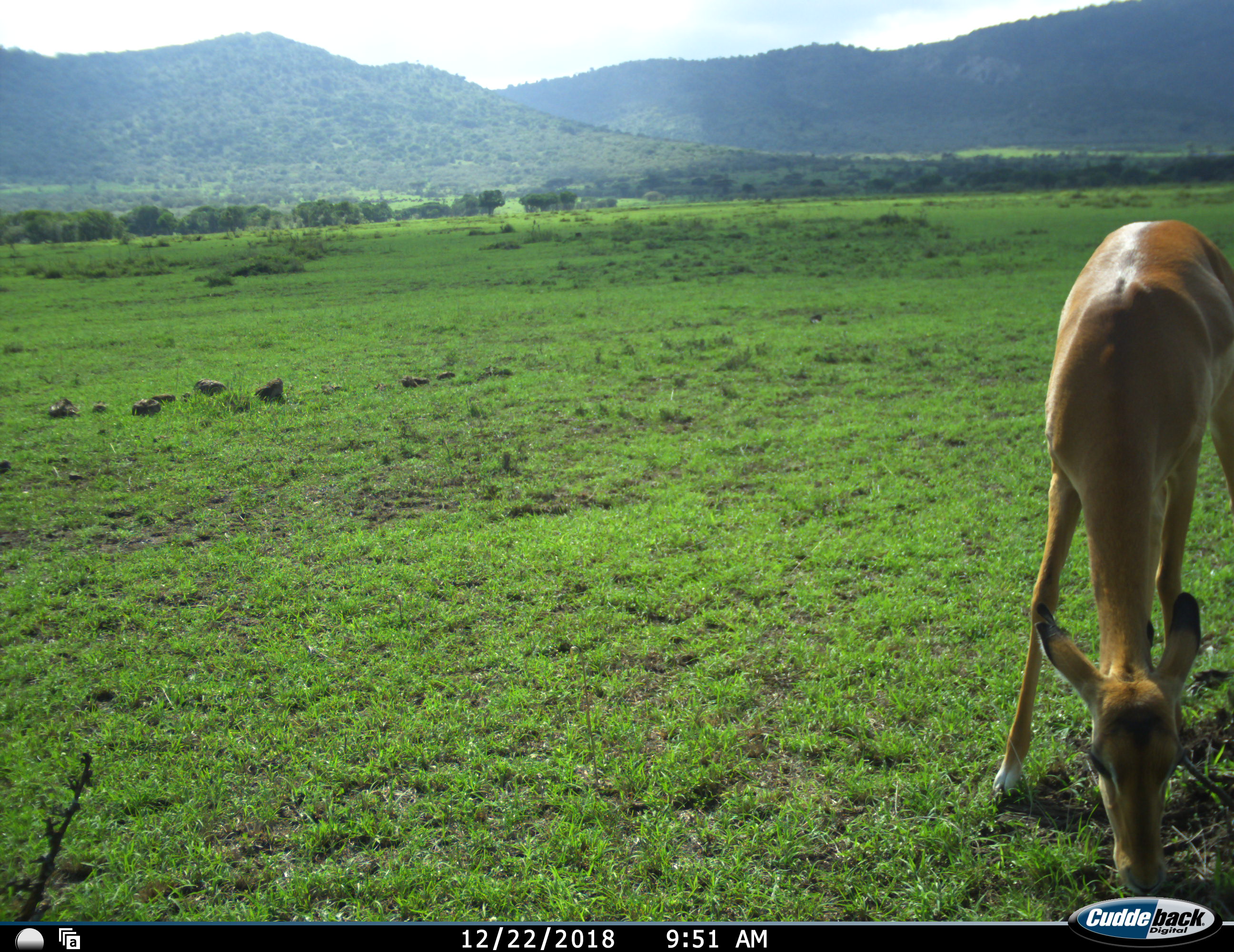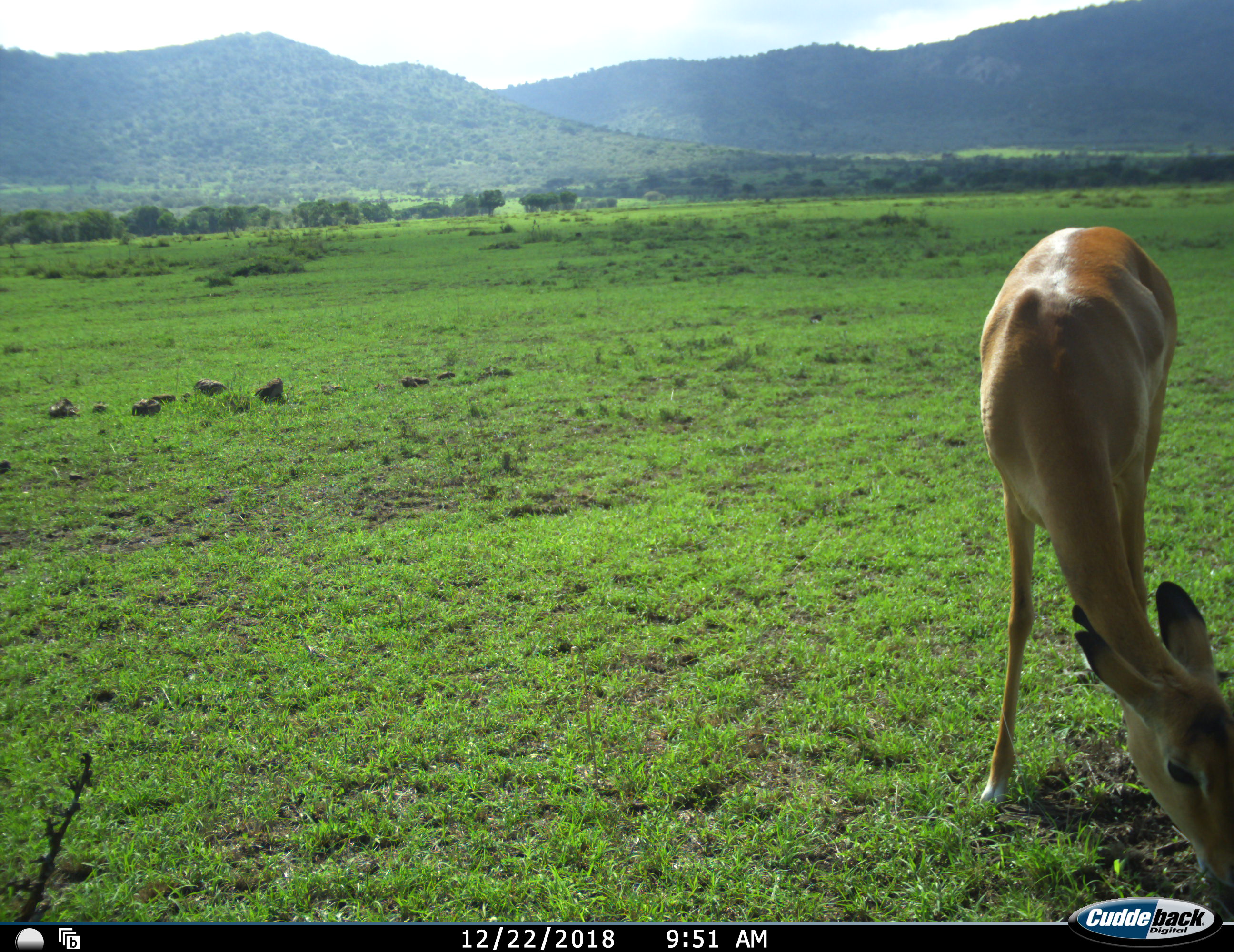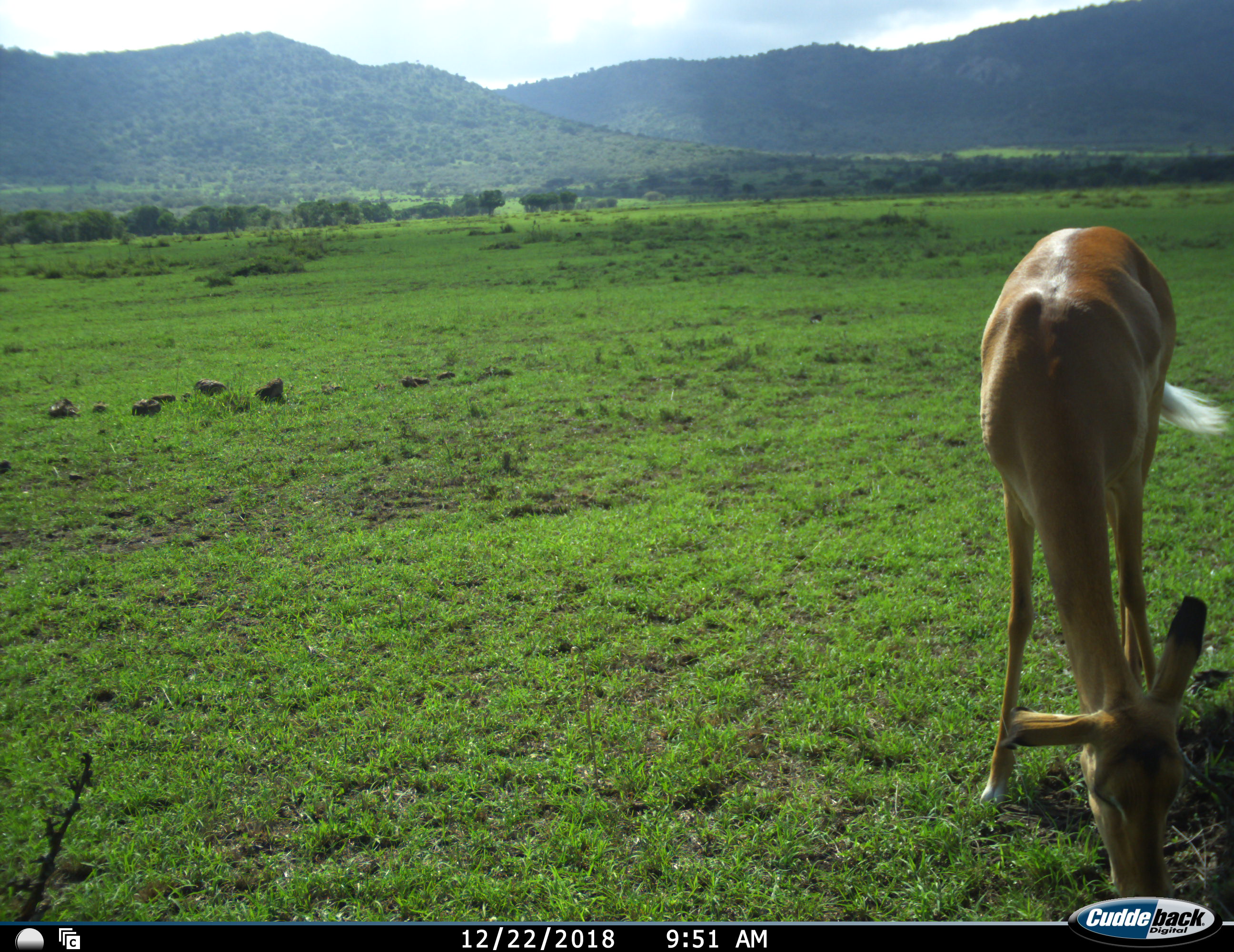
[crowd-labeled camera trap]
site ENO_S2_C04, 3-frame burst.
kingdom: Animalia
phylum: Chordata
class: Mammalia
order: Artiodactyla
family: Bovidae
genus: Aepyceros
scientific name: Aepyceros melampus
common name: impala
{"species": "impala (Aepyceros melampus)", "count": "1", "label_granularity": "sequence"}